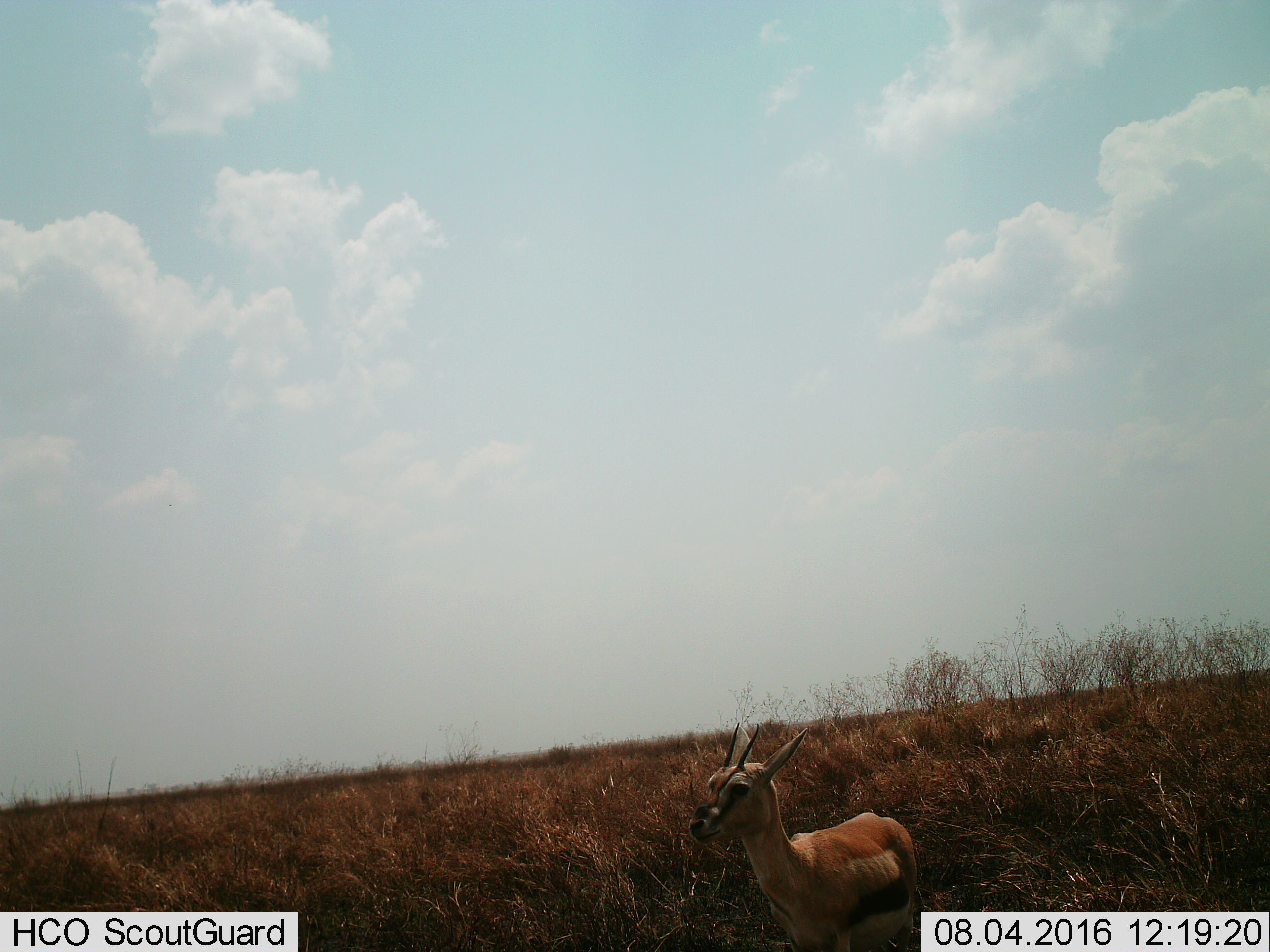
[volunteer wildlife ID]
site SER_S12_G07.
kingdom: Animalia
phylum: Chordata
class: Mammalia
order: Artiodactyla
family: Bovidae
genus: Eudorcas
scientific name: Eudorcas thomsonii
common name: thomson's gazelle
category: gazellethomsons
Gazellethomsons (thomson's gazelle) (Eudorcas thomsonii), count 1. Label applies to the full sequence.